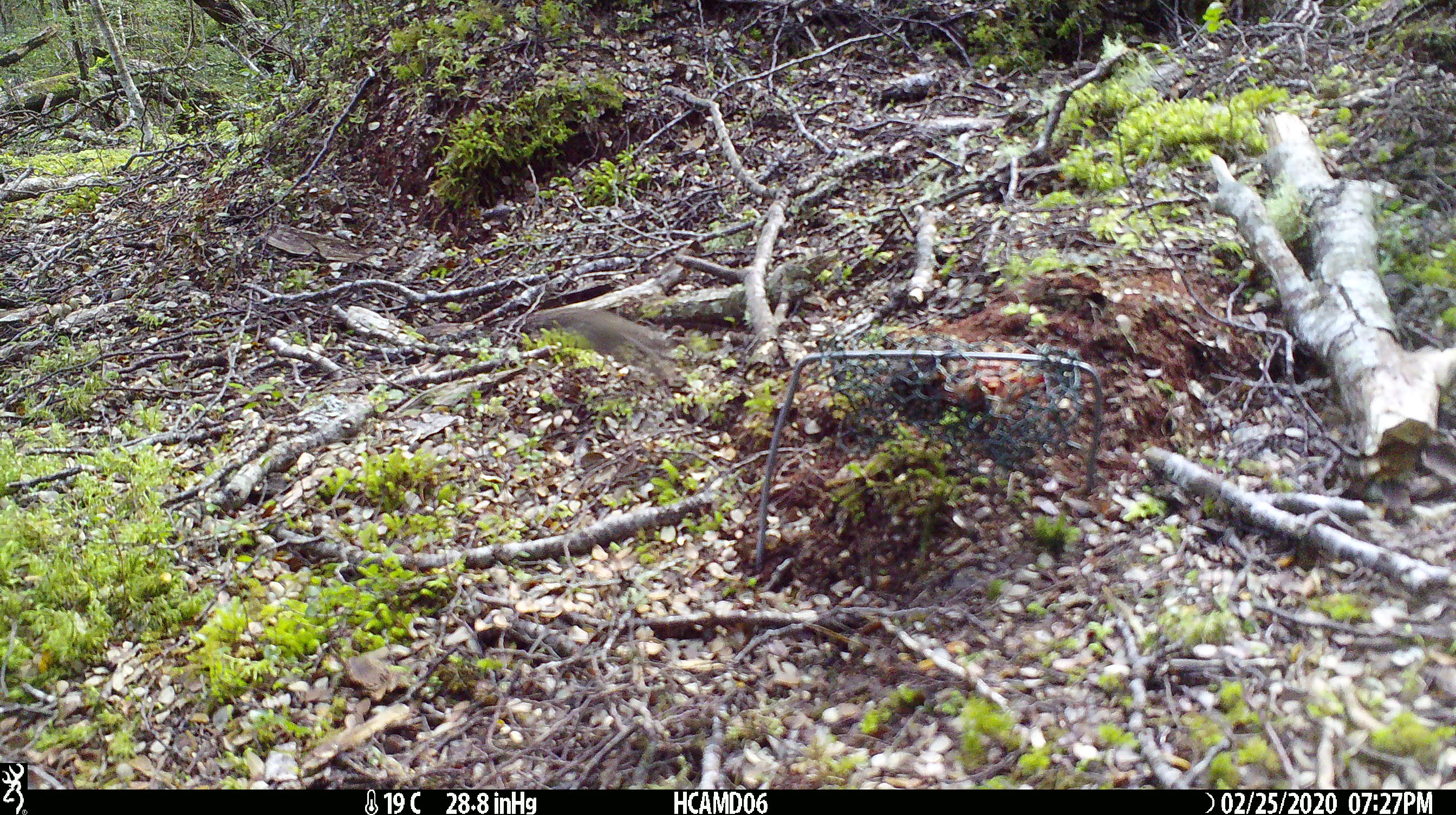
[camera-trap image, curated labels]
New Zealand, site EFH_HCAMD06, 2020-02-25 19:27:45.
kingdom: Animalia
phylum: Chordata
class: Mammalia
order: Rodentia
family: Muridae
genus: Mus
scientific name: Mus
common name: mouse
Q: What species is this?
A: Mouse (Mus).